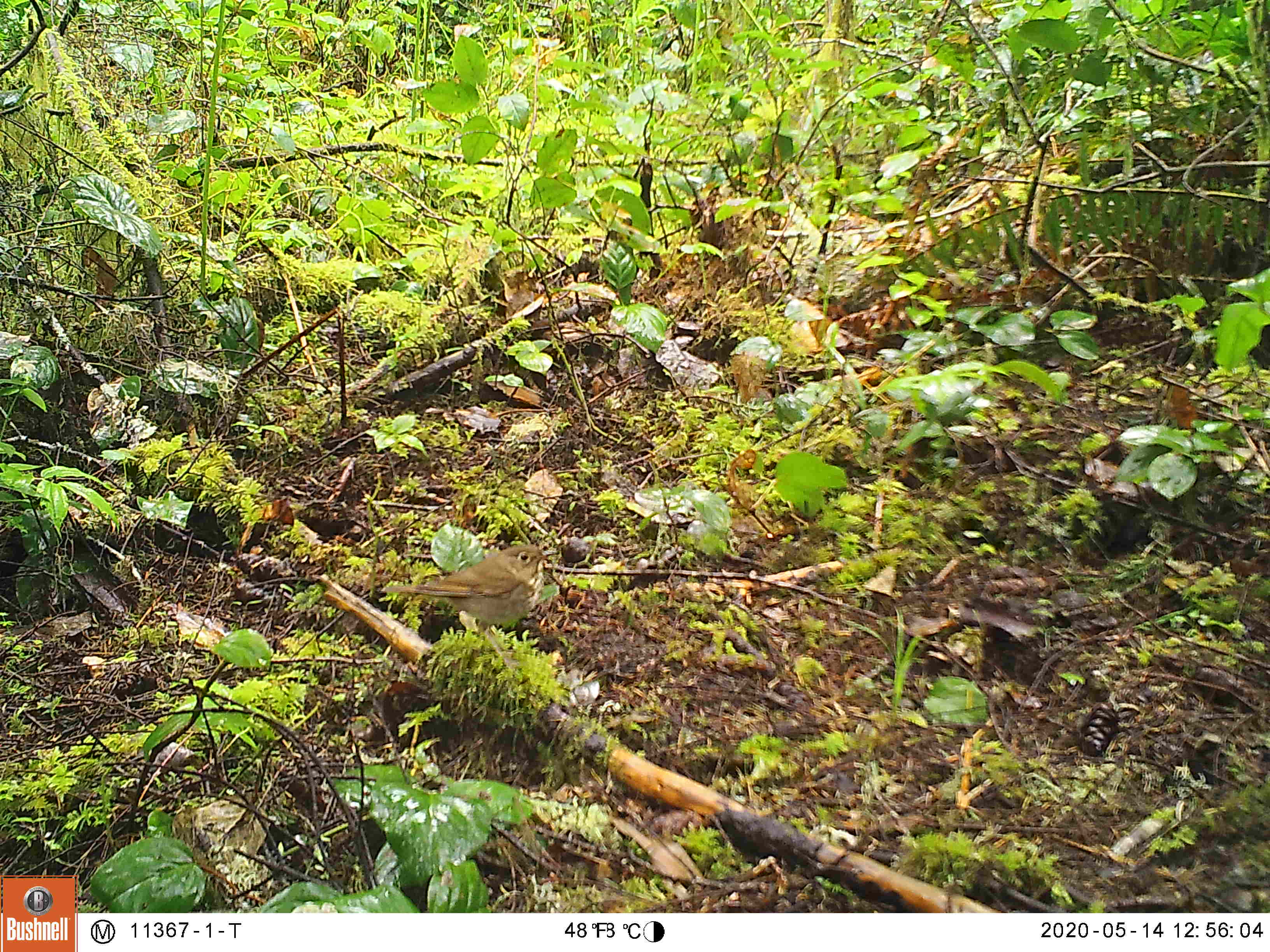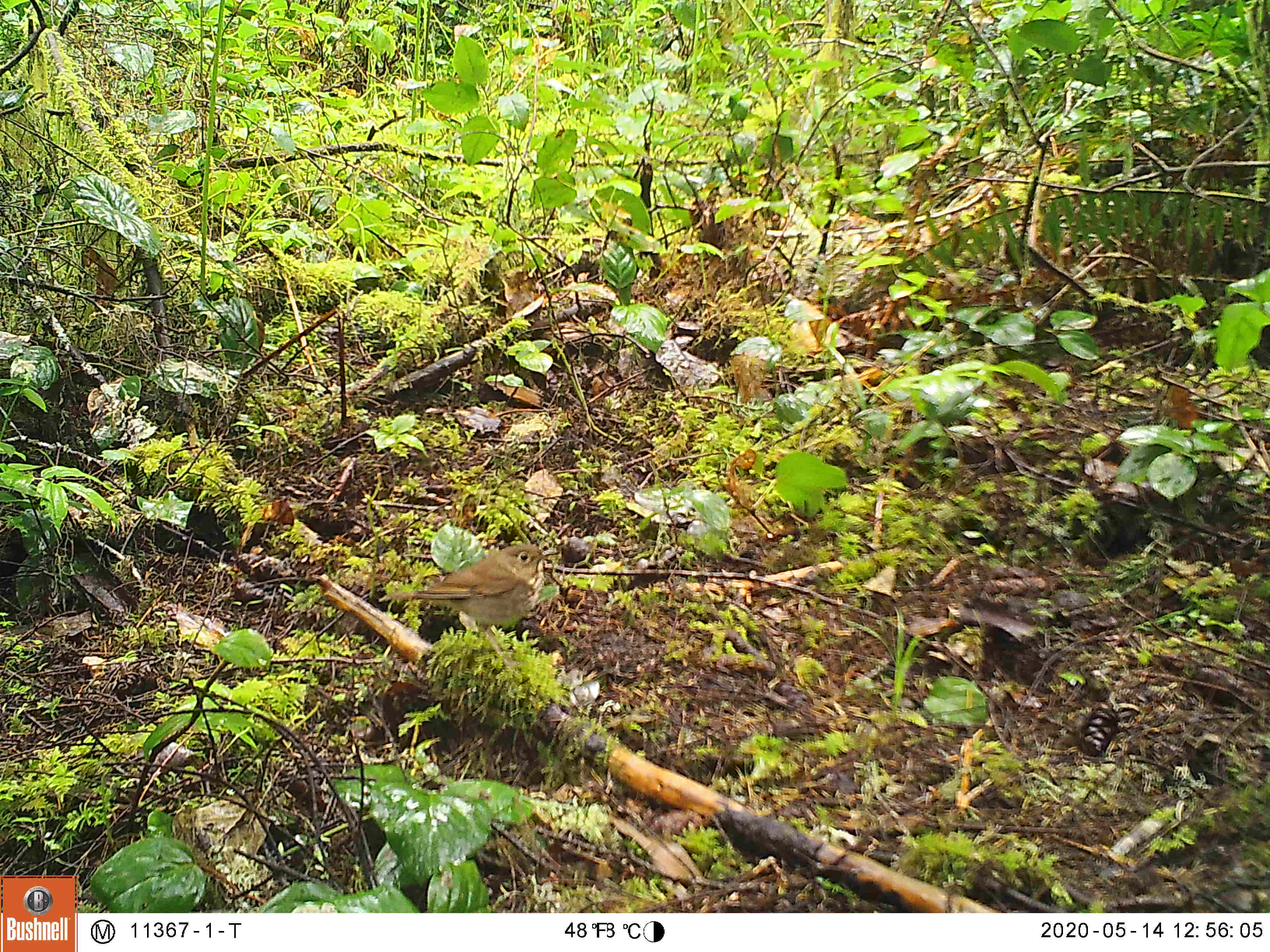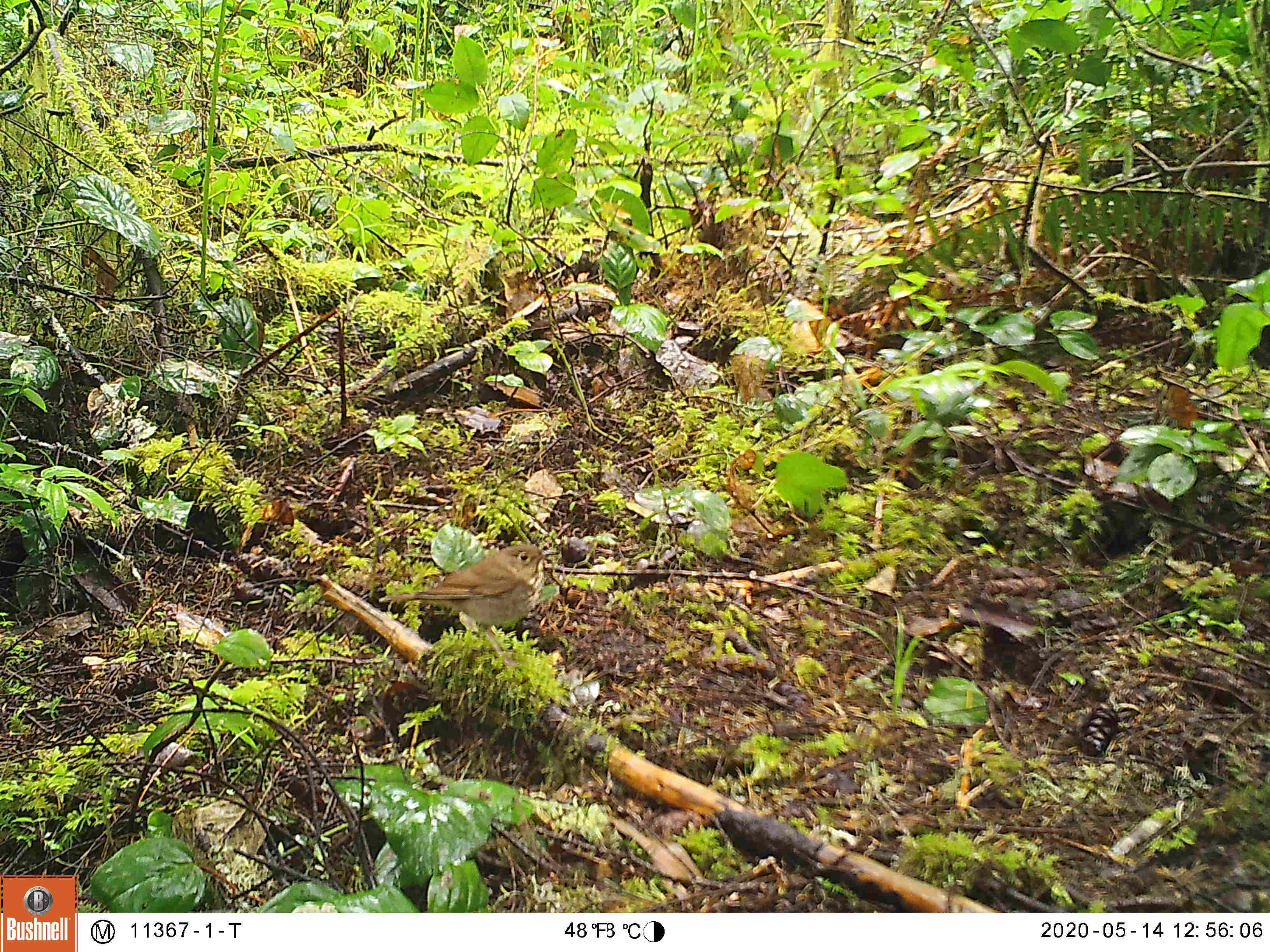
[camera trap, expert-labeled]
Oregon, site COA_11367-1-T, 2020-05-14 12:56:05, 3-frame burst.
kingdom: Animalia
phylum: Chordata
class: Aves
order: Passeriformes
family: Turdidae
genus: Catharus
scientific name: Catharus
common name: brown thrushes and nightingale-thrushes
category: catharus species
Catharus species (brown thrushes and nightingale-thrushes) (Catharus).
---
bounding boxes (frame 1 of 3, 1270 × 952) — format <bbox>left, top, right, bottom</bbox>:
catharus species: <bbox>397, 539, 549, 632</bbox>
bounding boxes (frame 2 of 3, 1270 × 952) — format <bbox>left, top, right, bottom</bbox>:
catharus species: <bbox>397, 534, 555, 632</bbox>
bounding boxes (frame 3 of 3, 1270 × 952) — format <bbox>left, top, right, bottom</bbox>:
catharus species: <bbox>380, 534, 555, 633</bbox>